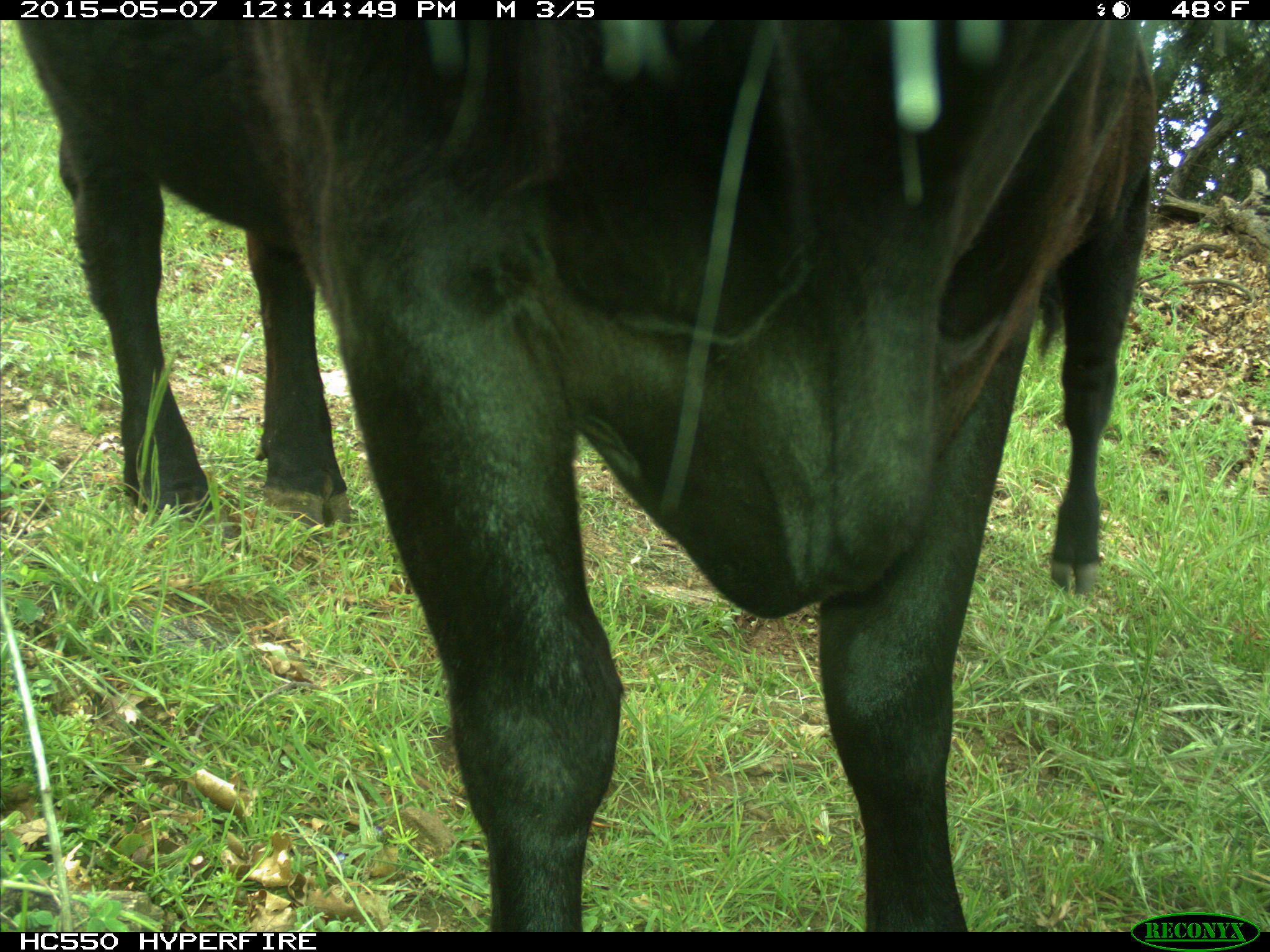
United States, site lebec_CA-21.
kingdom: Animalia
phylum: Chordata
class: Mammalia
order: Artiodactyla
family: Bovidae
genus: Bos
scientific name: Bos taurus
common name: domestic cow